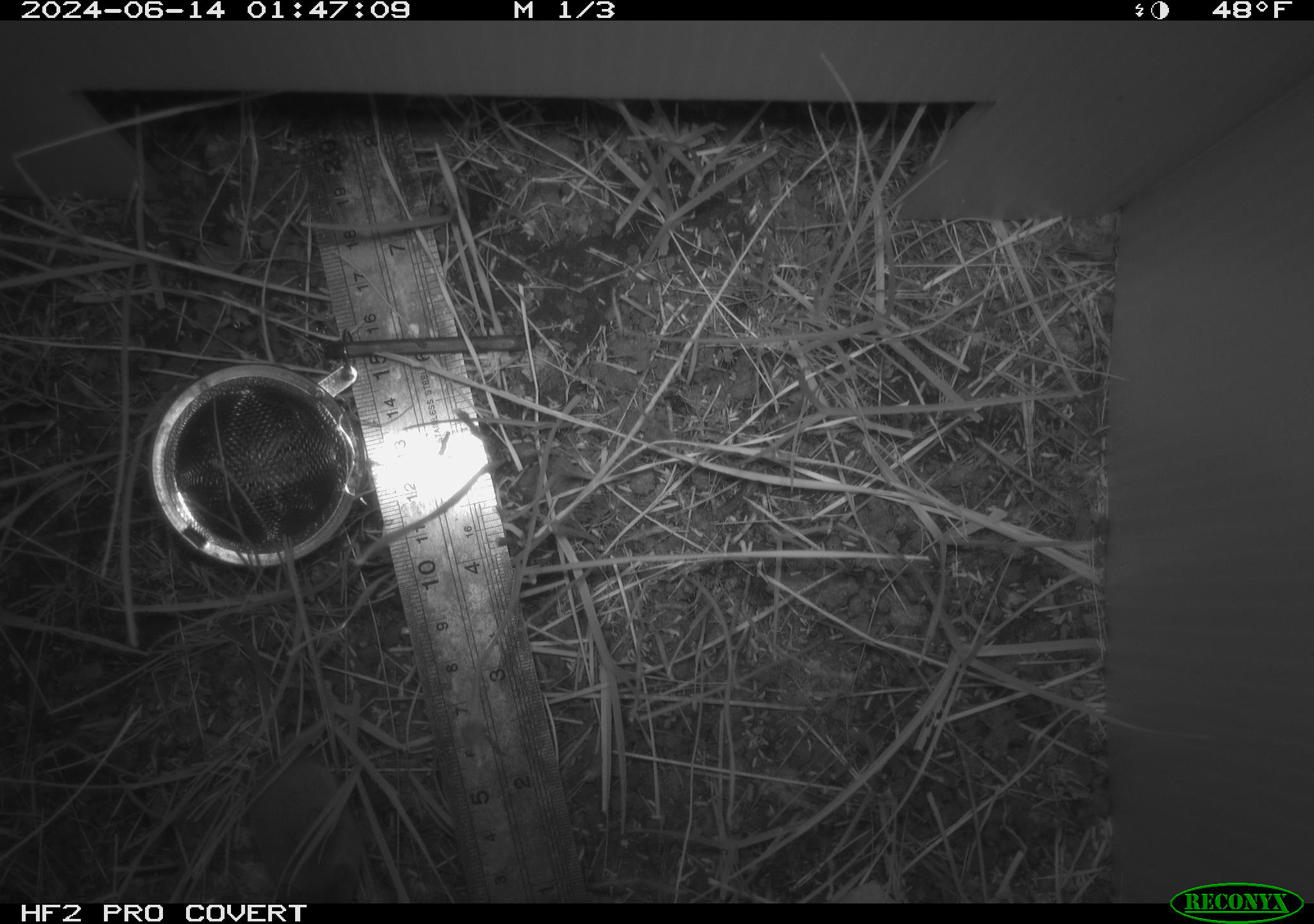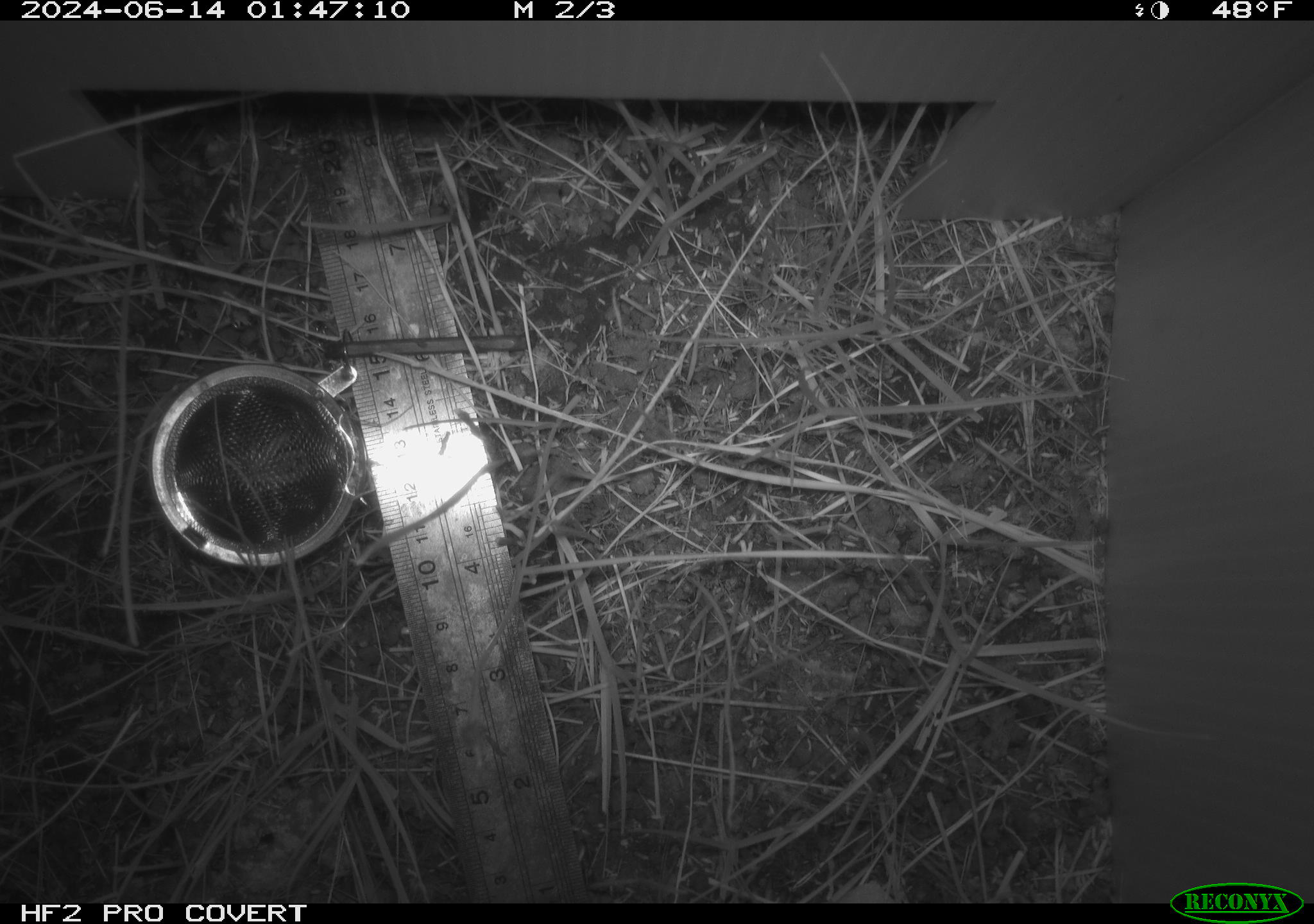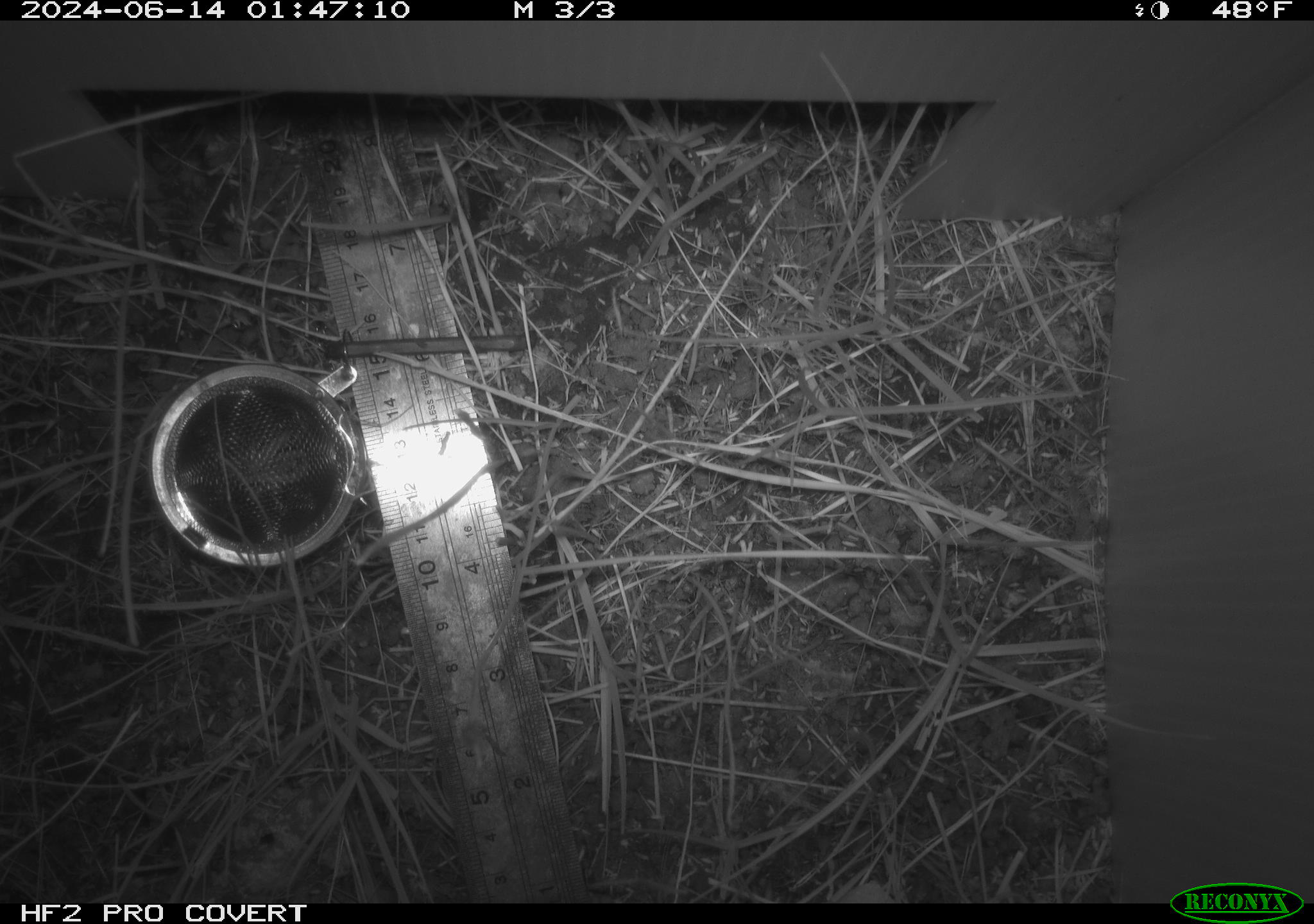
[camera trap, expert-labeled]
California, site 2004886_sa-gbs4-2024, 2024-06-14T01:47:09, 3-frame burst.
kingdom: Animalia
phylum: Chordata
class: Mammalia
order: Eulipotyphla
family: Soricidae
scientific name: Soricidae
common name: shrews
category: soricidae family